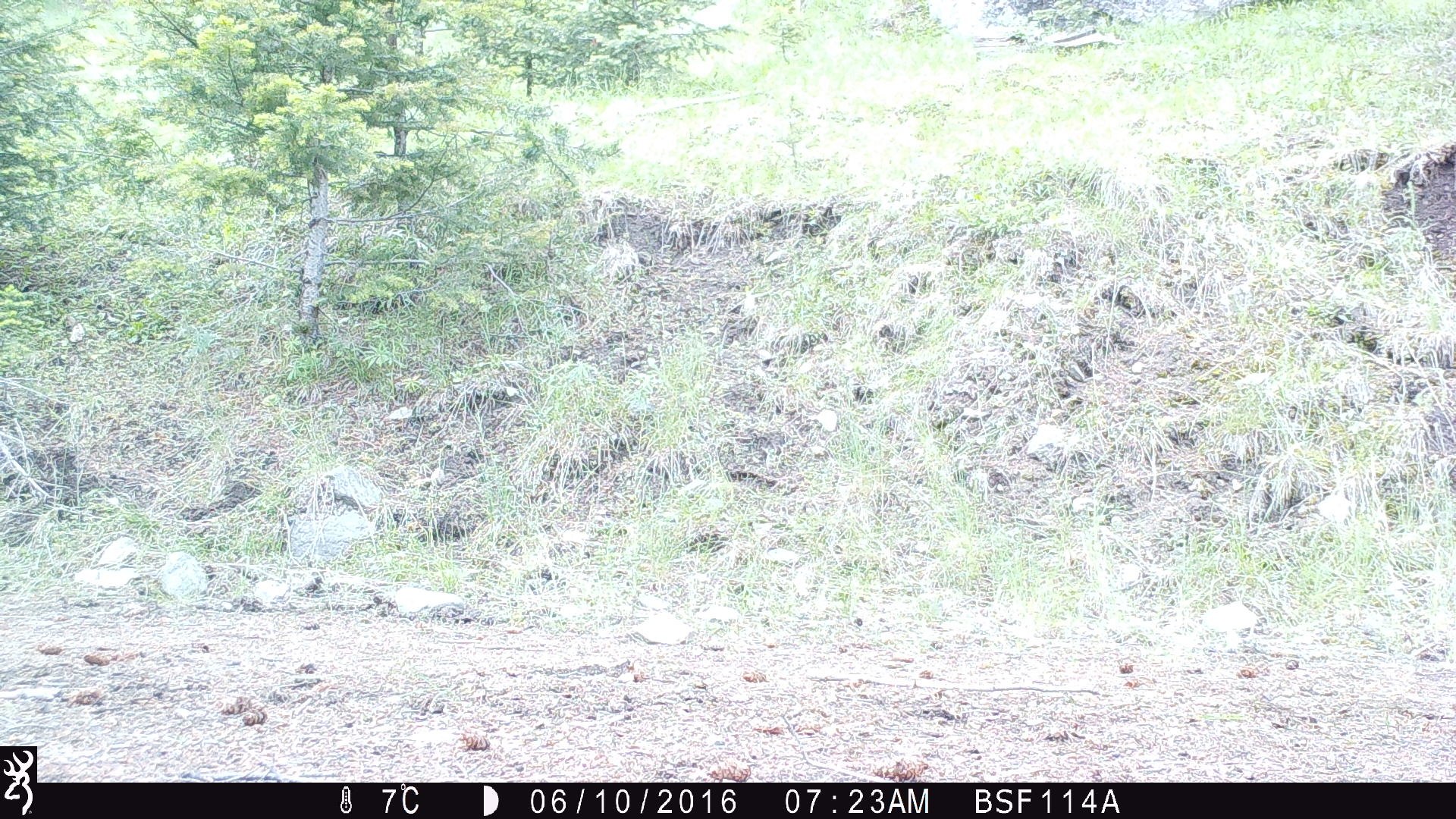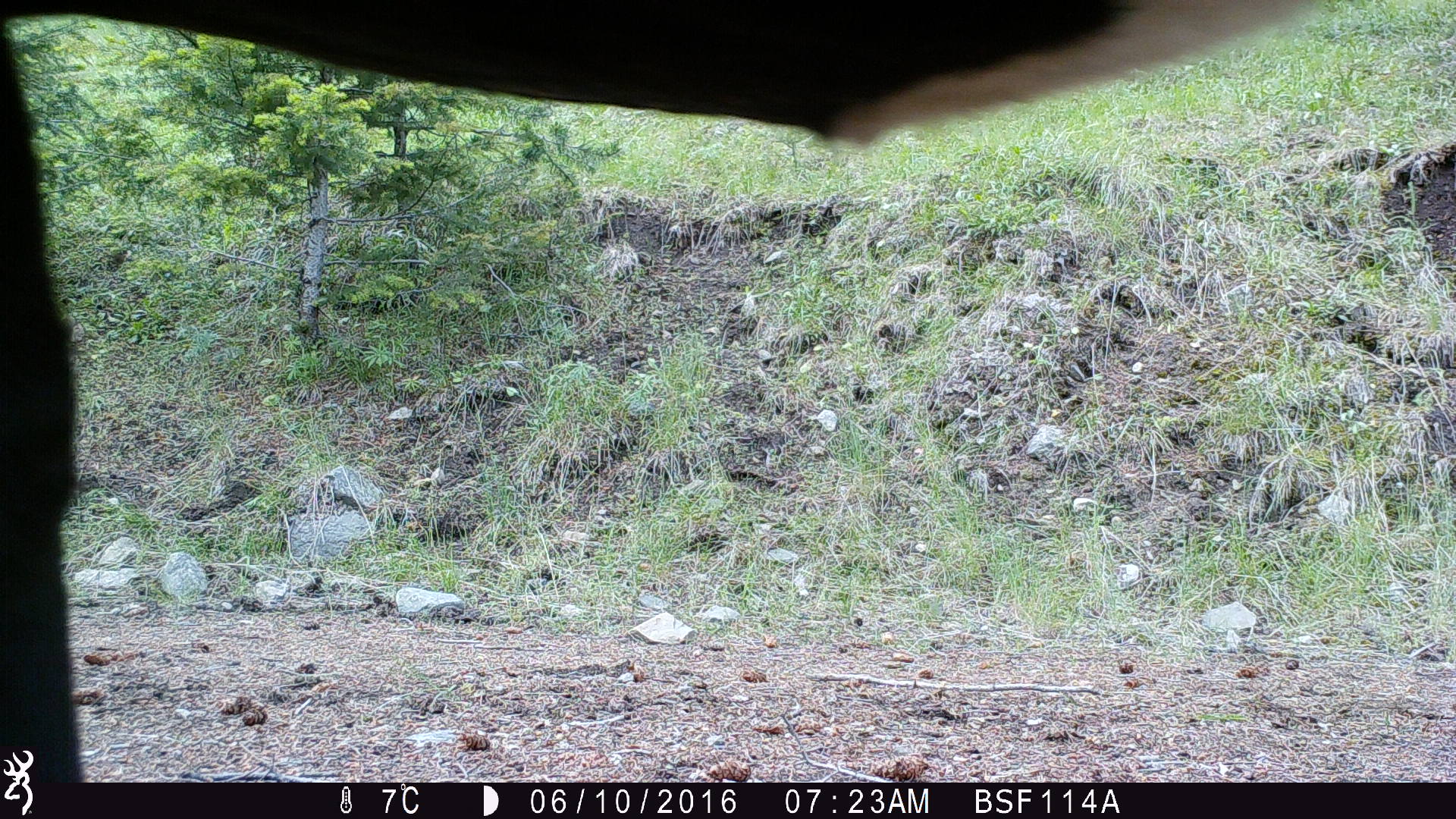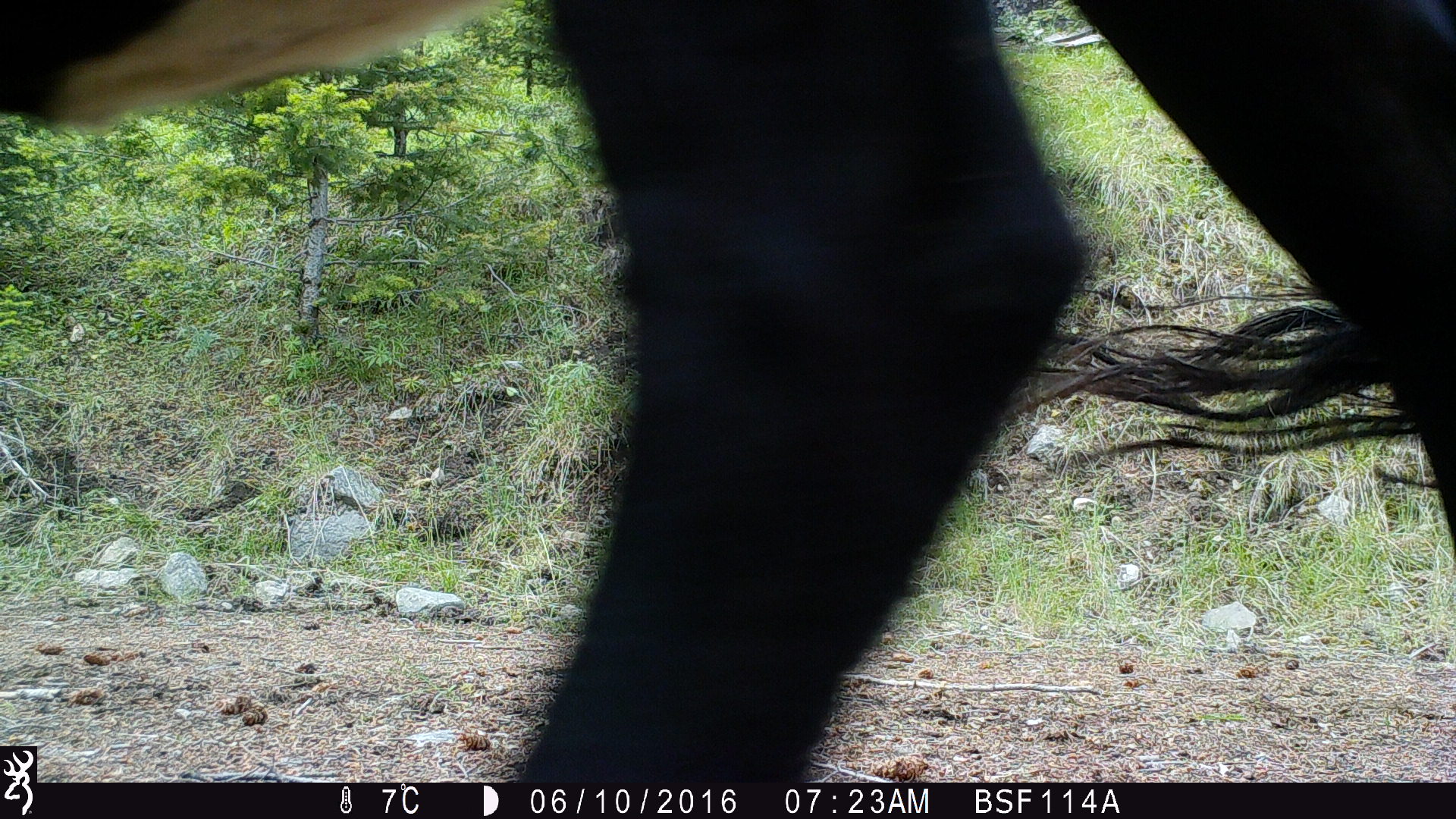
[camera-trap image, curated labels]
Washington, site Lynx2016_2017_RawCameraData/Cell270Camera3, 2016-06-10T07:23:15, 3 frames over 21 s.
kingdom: Animalia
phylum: Chordata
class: Mammalia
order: Artiodactyla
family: Bovidae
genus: Bos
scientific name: Bos taurus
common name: domestic cattle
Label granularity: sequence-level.